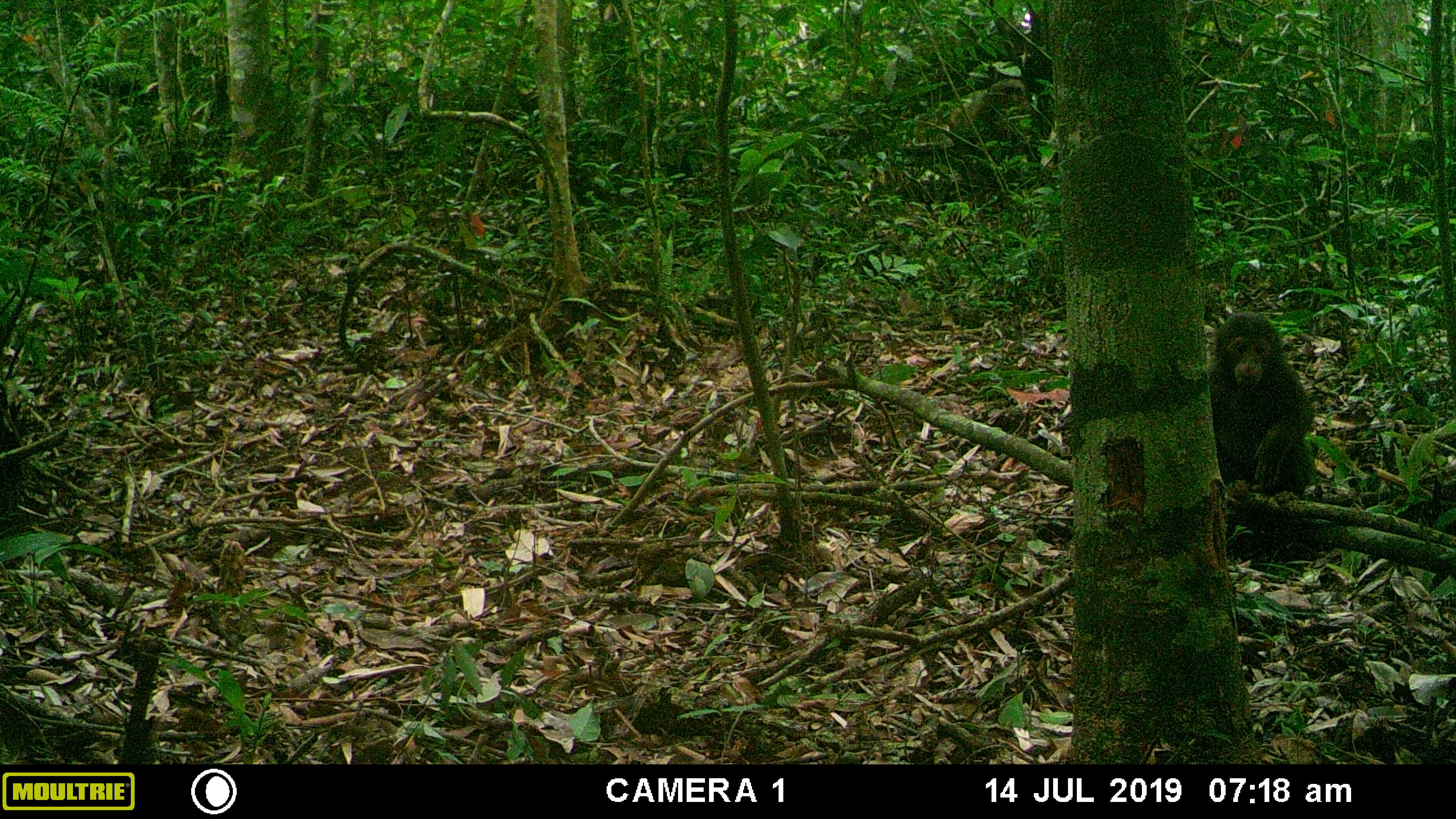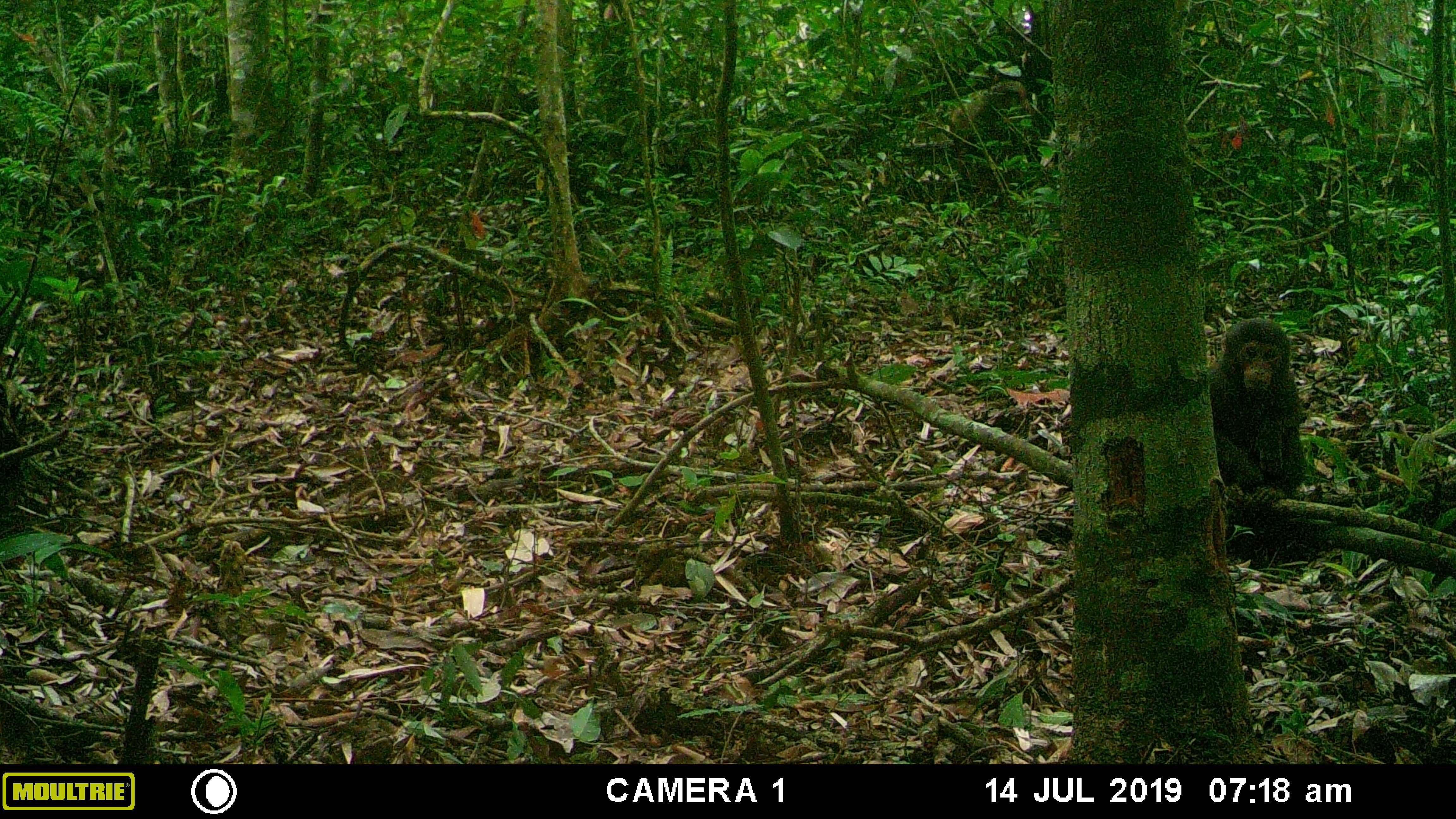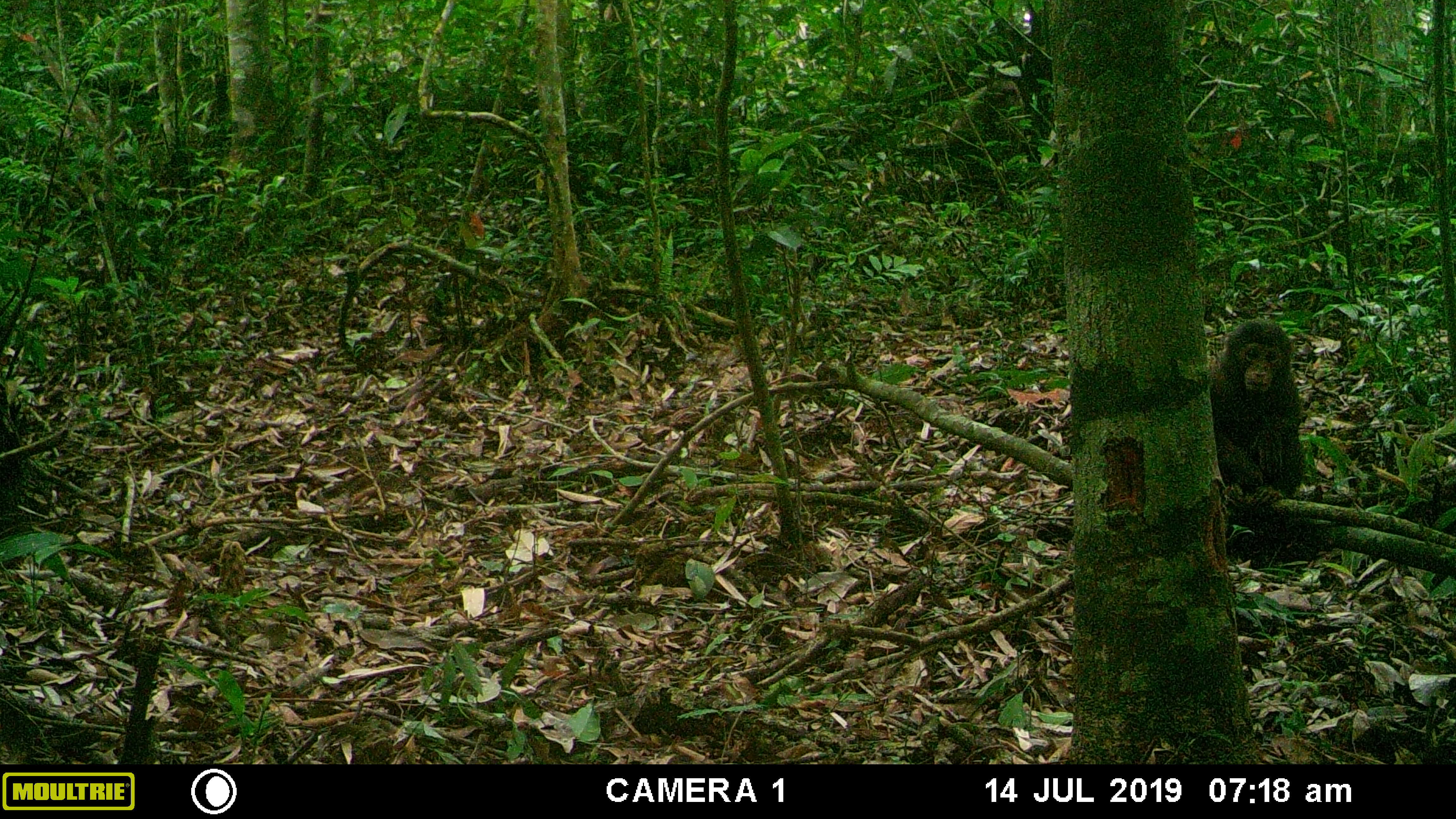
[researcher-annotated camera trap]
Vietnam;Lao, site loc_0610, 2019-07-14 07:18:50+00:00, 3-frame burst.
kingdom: Animalia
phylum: Chordata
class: Mammalia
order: Primates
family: Cercopithecidae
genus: Macaca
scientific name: Macaca arctoides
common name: stump-tailed macaque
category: stump tailed macaque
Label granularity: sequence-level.